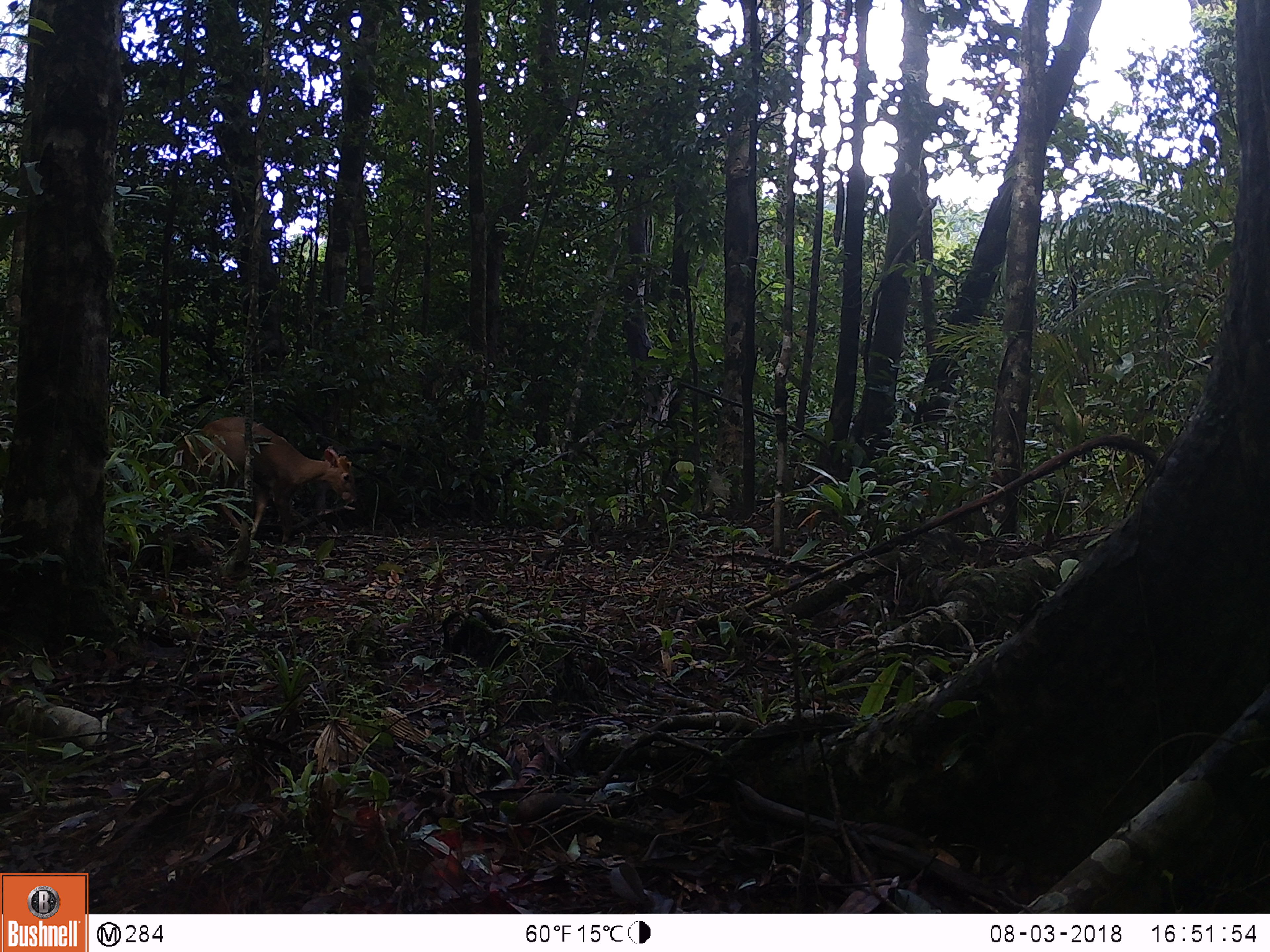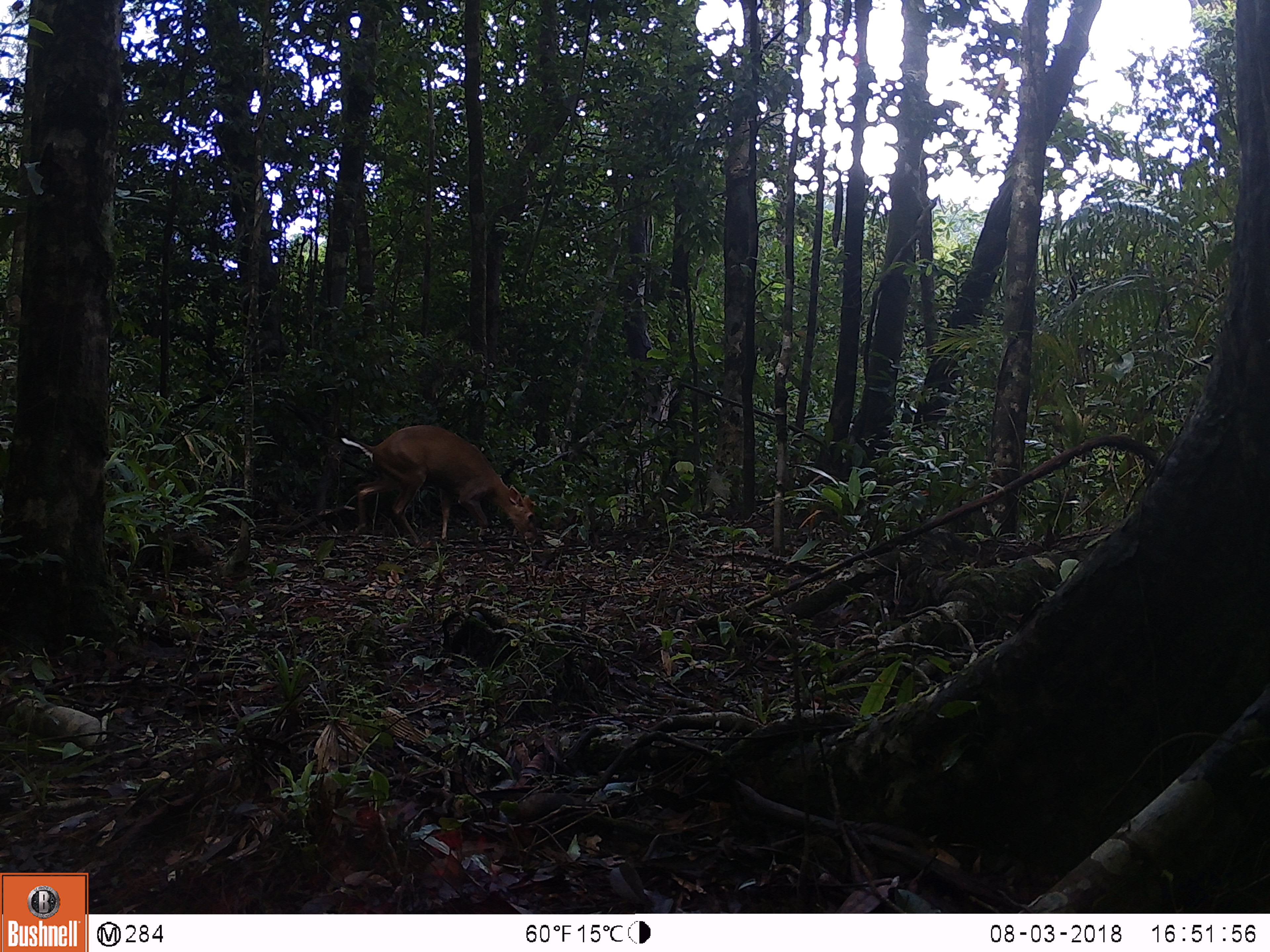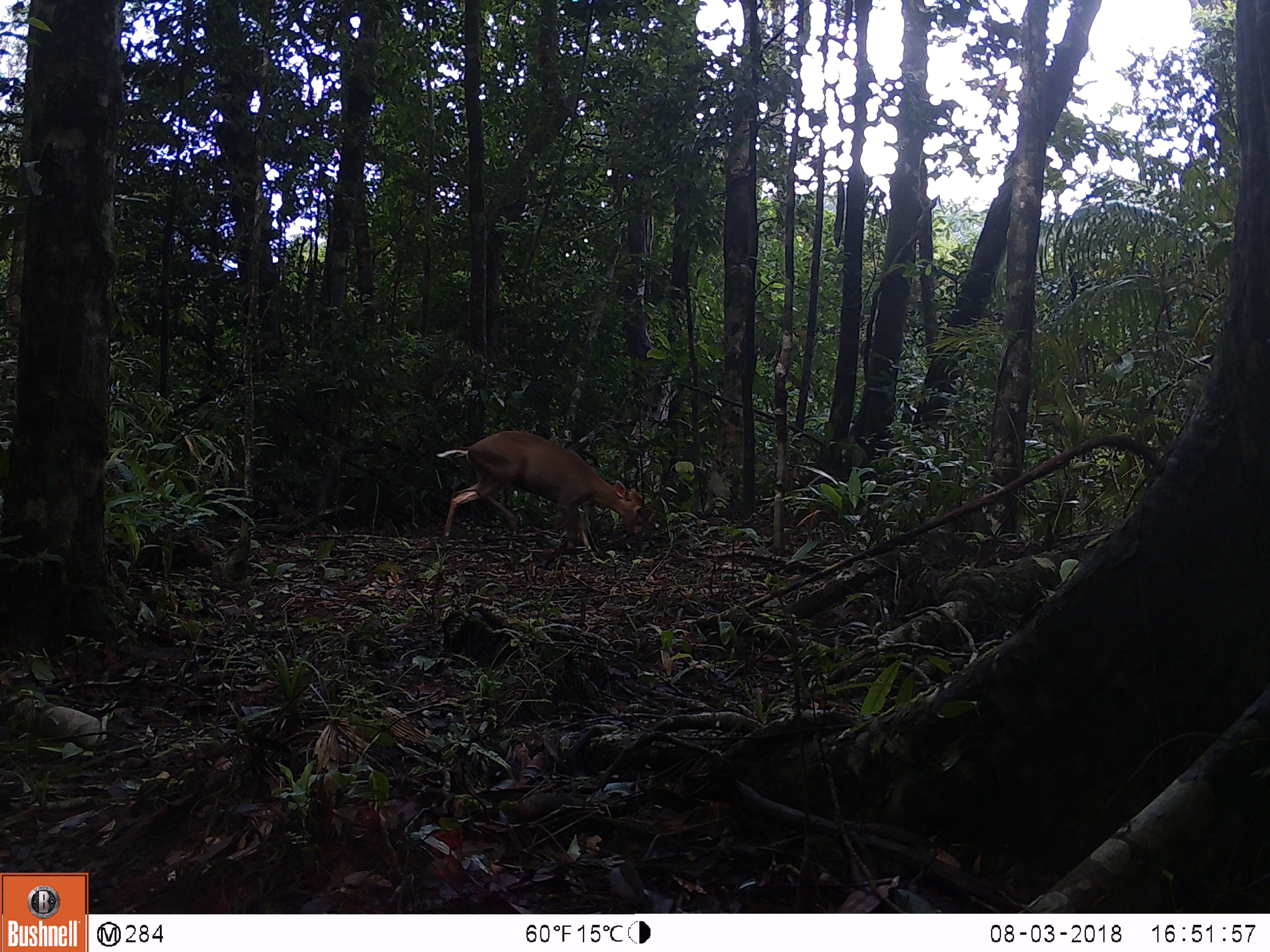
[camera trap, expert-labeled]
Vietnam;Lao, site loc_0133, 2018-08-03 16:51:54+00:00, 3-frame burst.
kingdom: Animalia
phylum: Chordata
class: Mammalia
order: Artiodactyla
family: Cervidae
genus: Muntiacus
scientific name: Muntiacus rooseveltorum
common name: roosevelt's muntjac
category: roosevelts muntjac group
Roosevelts muntjac group (roosevelt's muntjac) (Muntiacus rooseveltorum). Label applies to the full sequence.